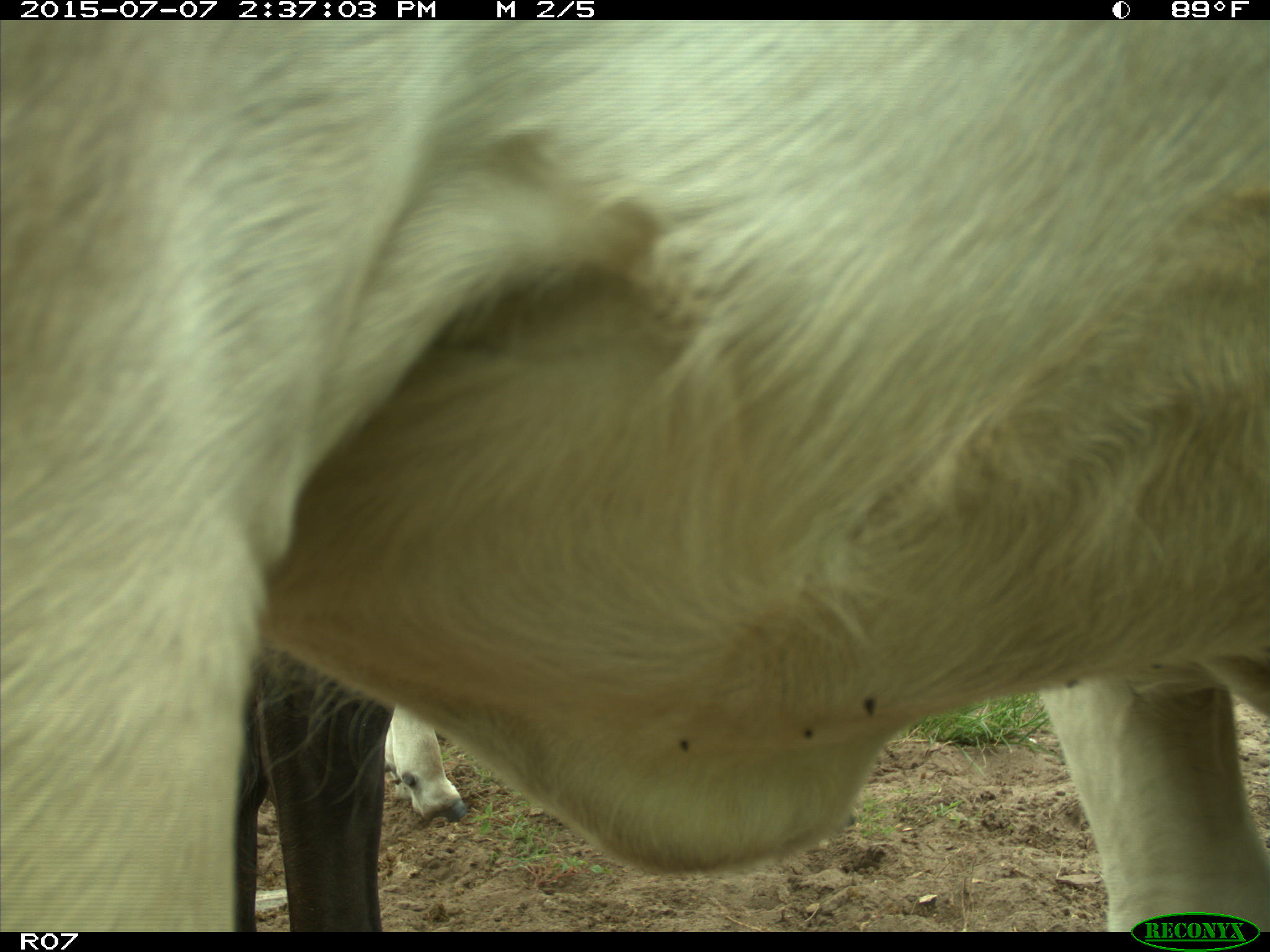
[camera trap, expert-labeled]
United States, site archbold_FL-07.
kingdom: Animalia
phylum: Chordata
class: Mammalia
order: Artiodactyla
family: Bovidae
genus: Bos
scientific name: Bos taurus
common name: domestic cow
Bos taurus (domestic cow).